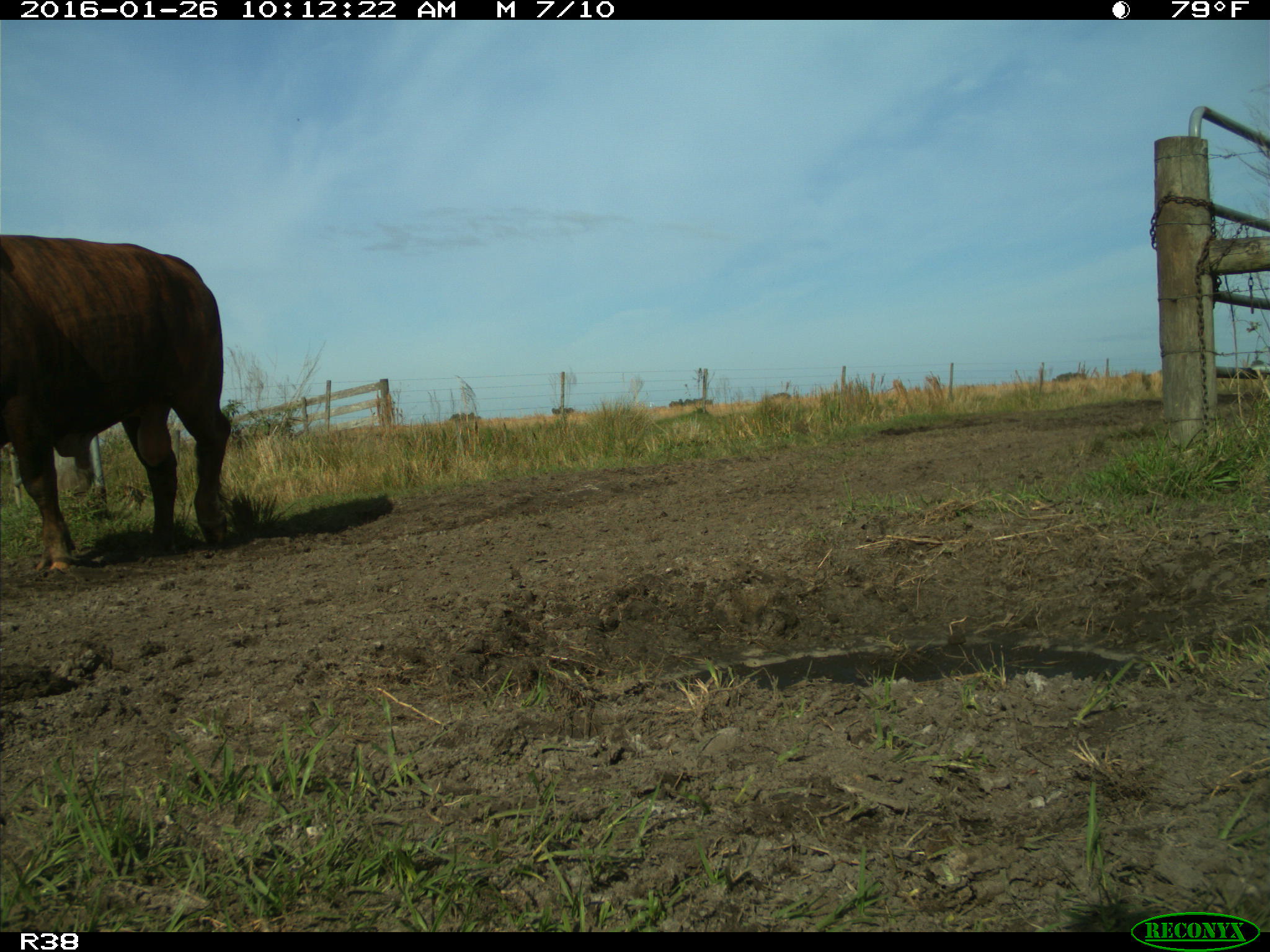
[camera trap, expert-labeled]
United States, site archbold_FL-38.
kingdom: Animalia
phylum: Chordata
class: Mammalia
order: Artiodactyla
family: Bovidae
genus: Bos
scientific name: Bos taurus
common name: domestic cow